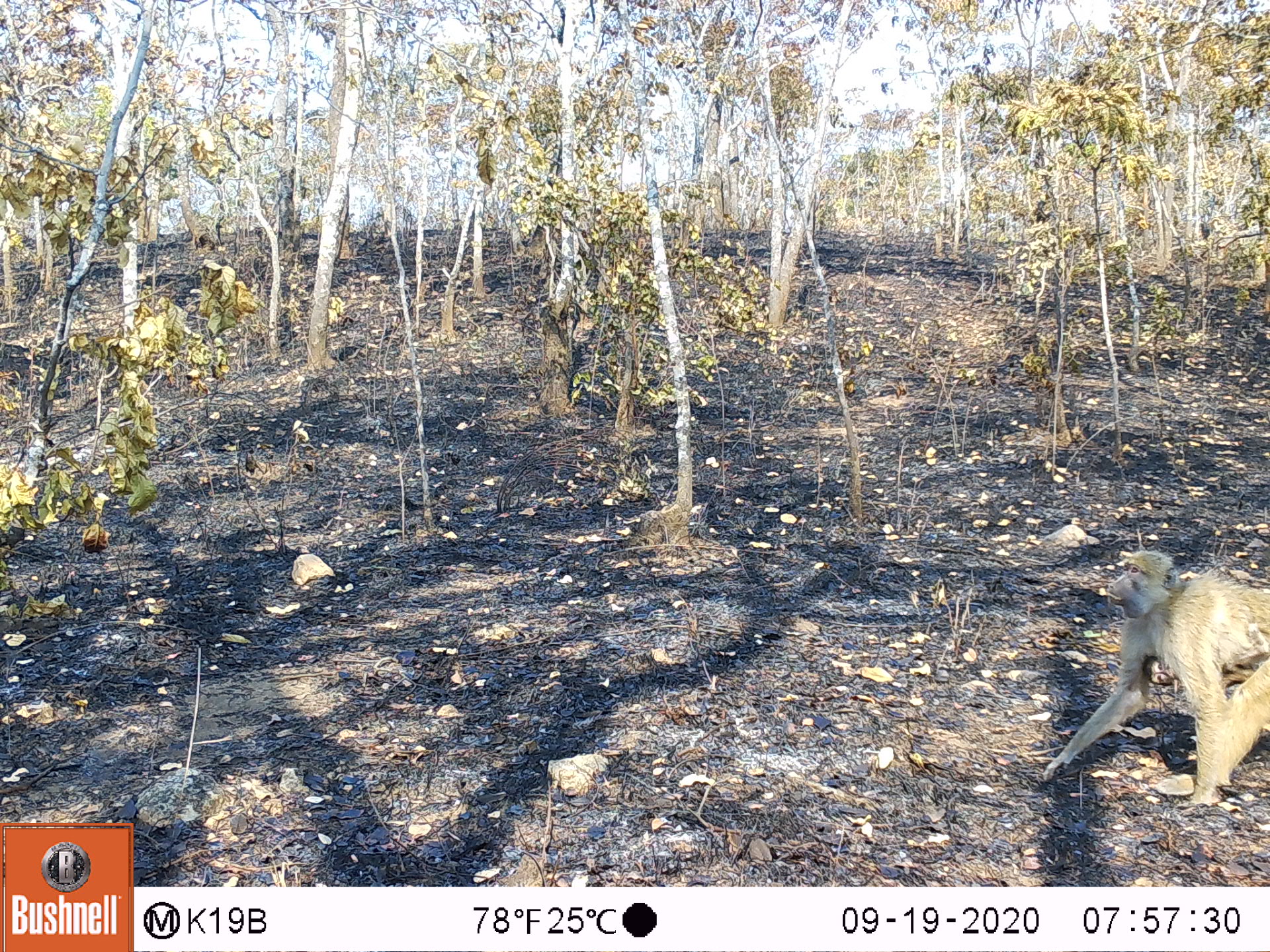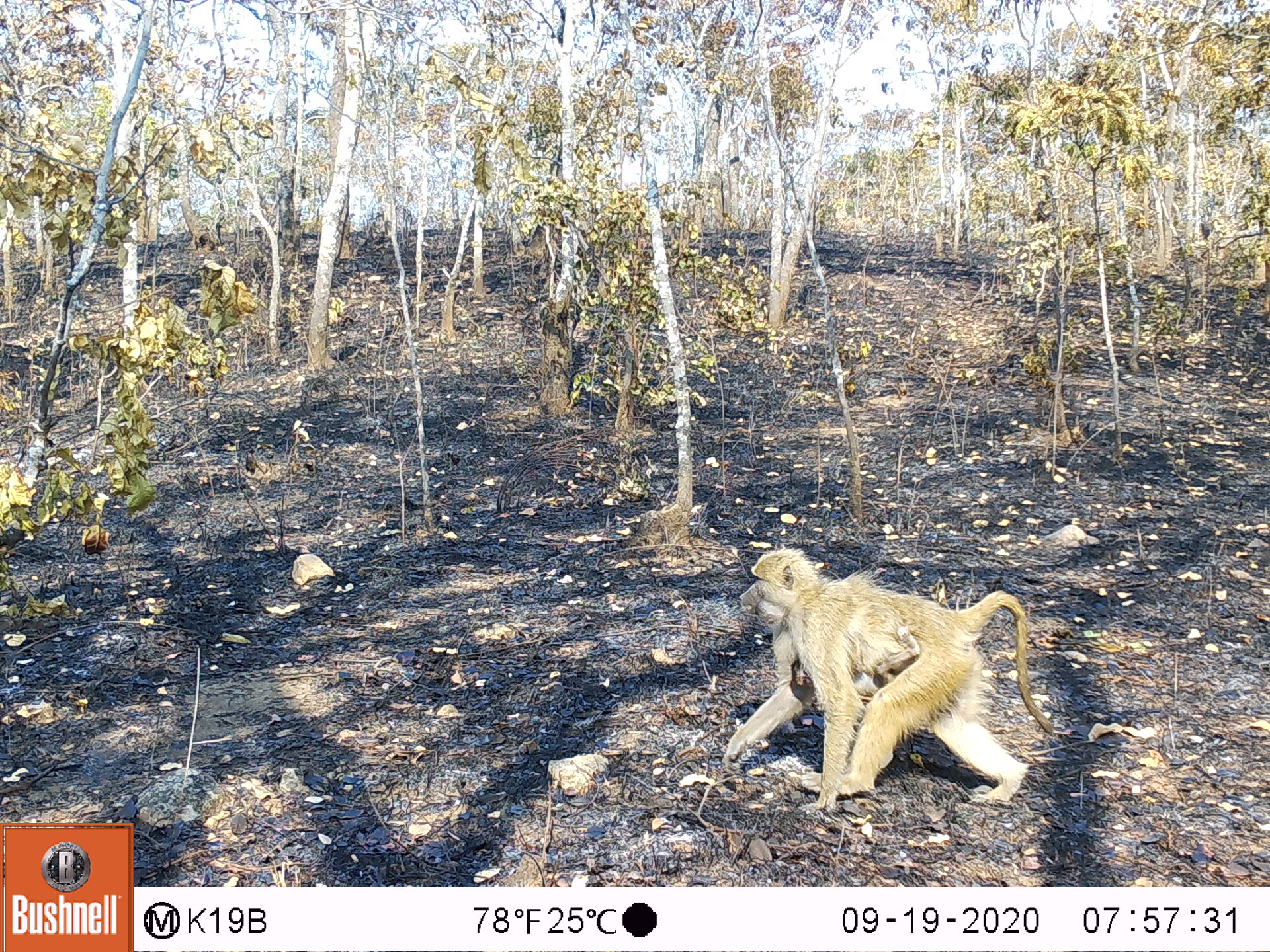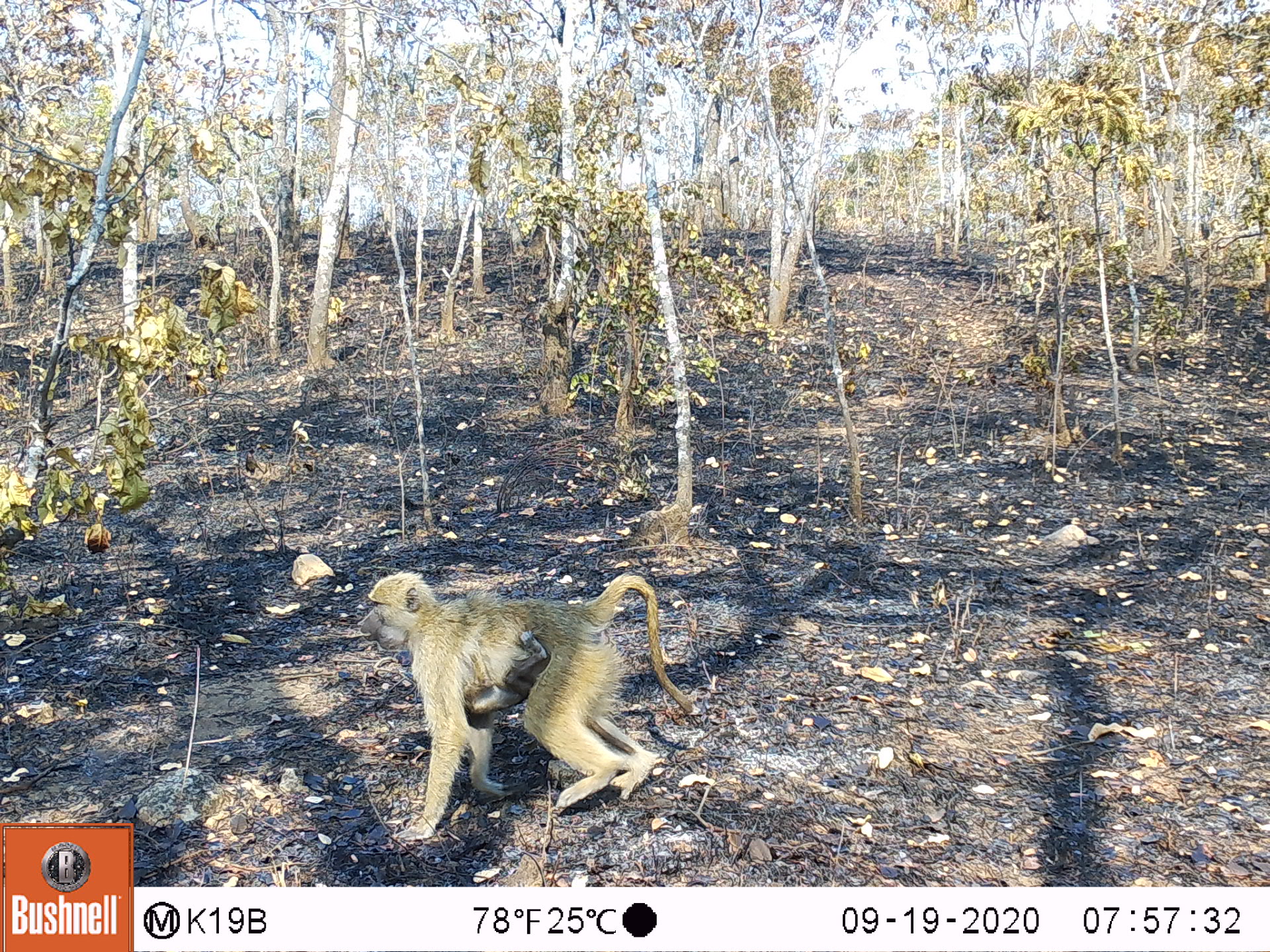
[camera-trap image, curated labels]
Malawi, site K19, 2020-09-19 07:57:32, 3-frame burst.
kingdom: Animalia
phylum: Chordata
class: Mammalia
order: Primates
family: Cercopithecidae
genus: Papio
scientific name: Papio cynocephalus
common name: yellow baboon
Yellow baboon (Papio cynocephalus), count 2.